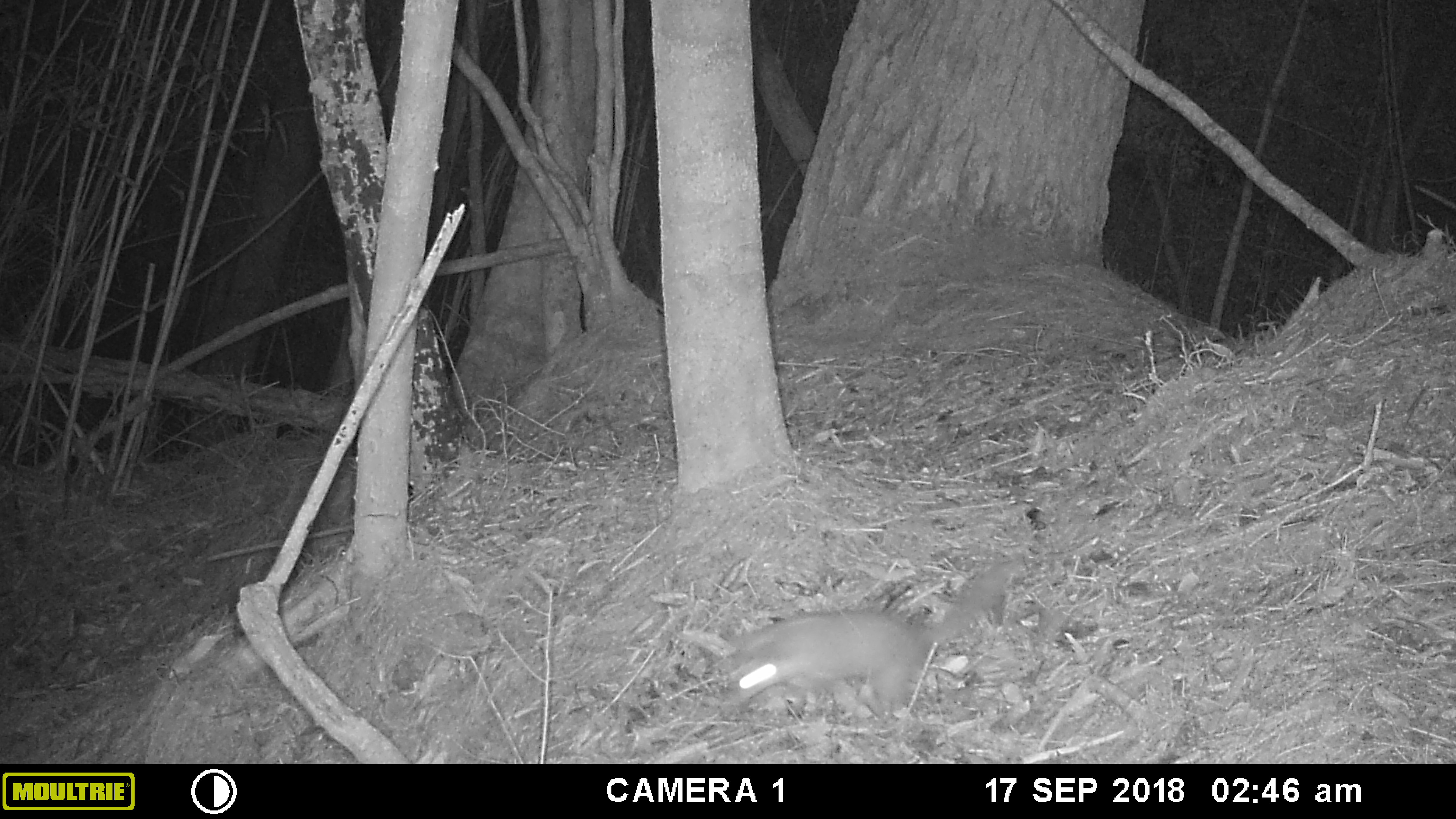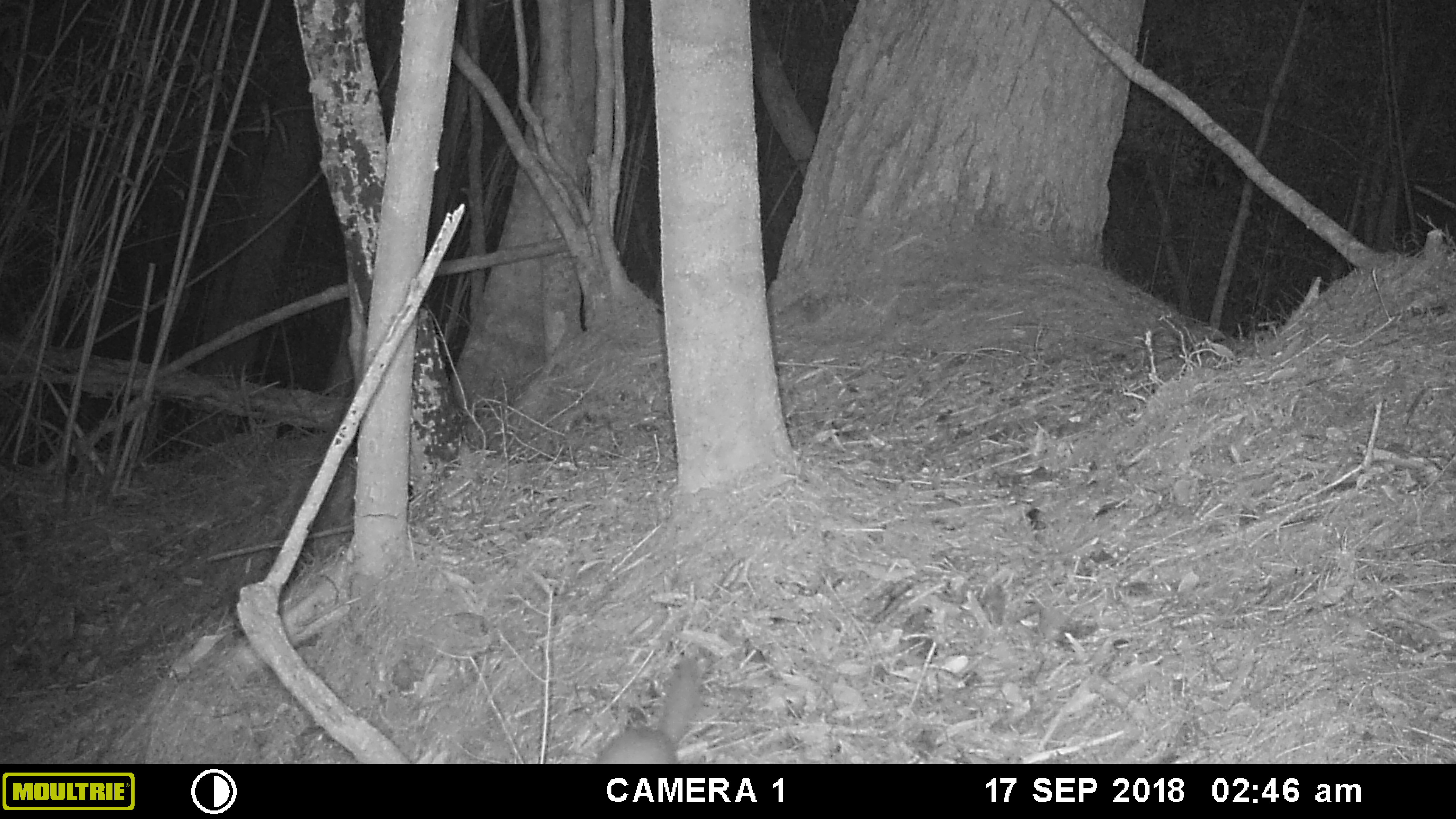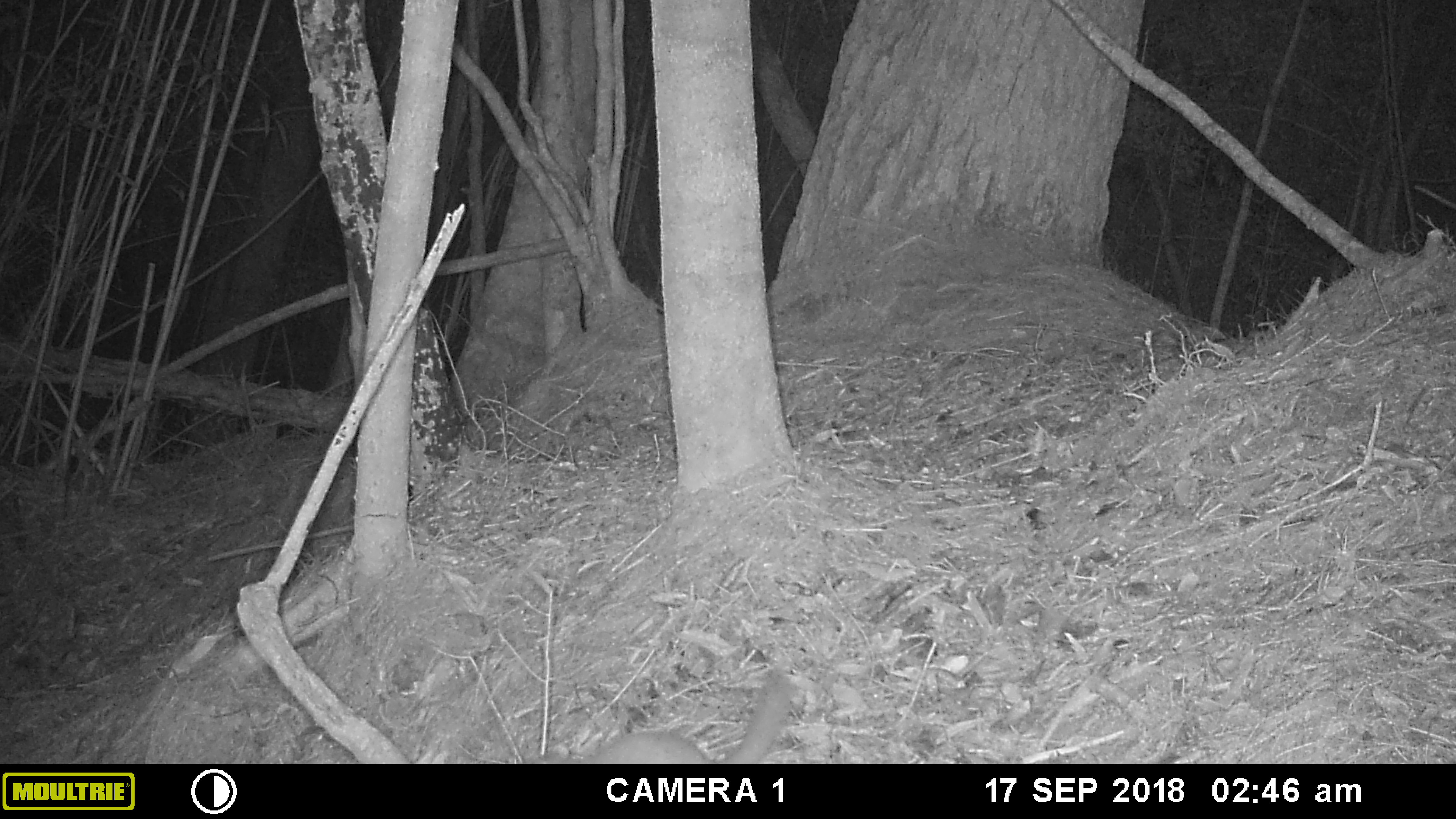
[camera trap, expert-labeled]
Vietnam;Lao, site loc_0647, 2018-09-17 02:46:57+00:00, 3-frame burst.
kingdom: Animalia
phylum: Chordata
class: Mammalia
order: Carnivora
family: Mustelidae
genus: Melogale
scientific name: Melogale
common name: ferret badger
Ferret badger (Melogale). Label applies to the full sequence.